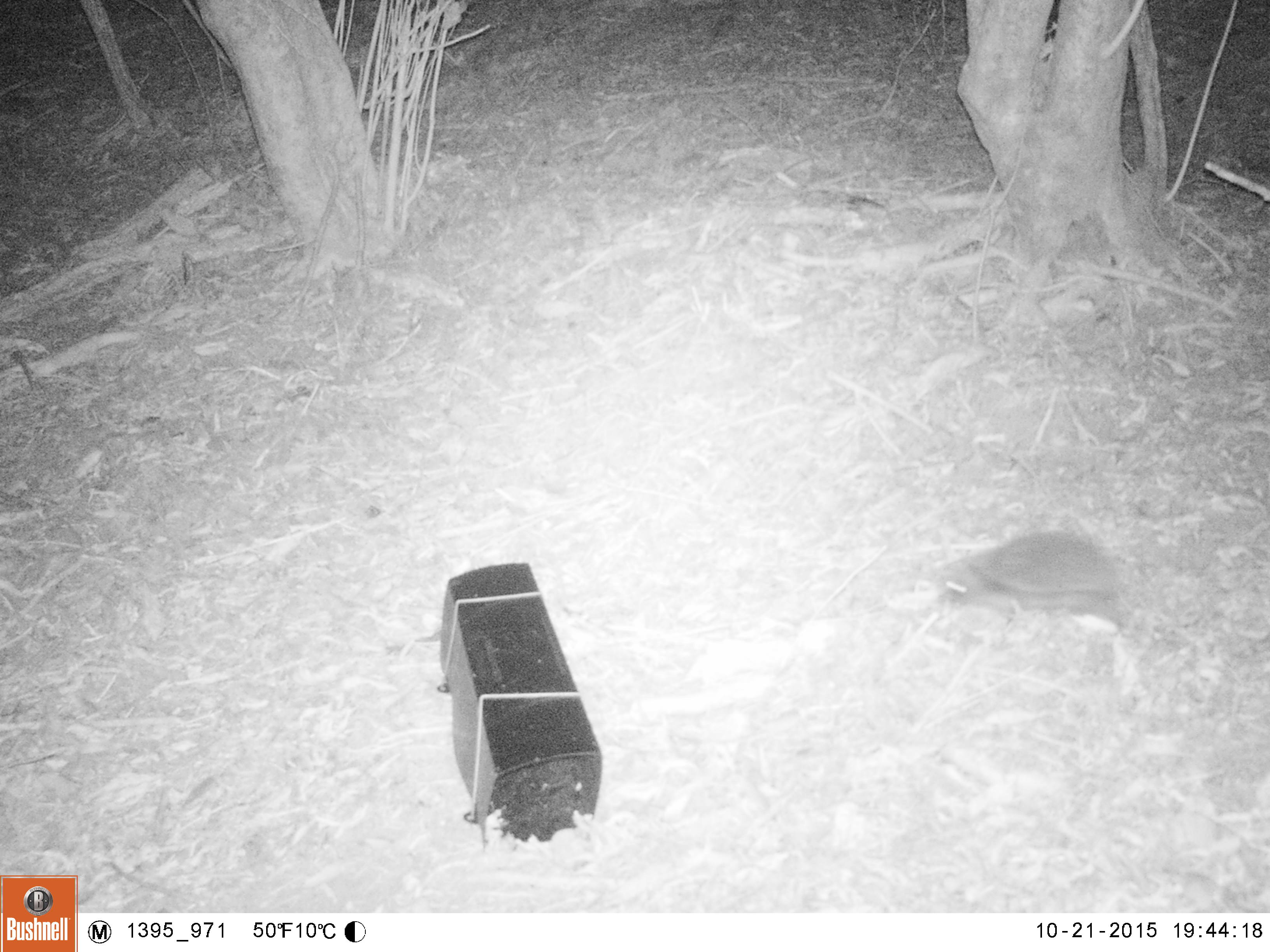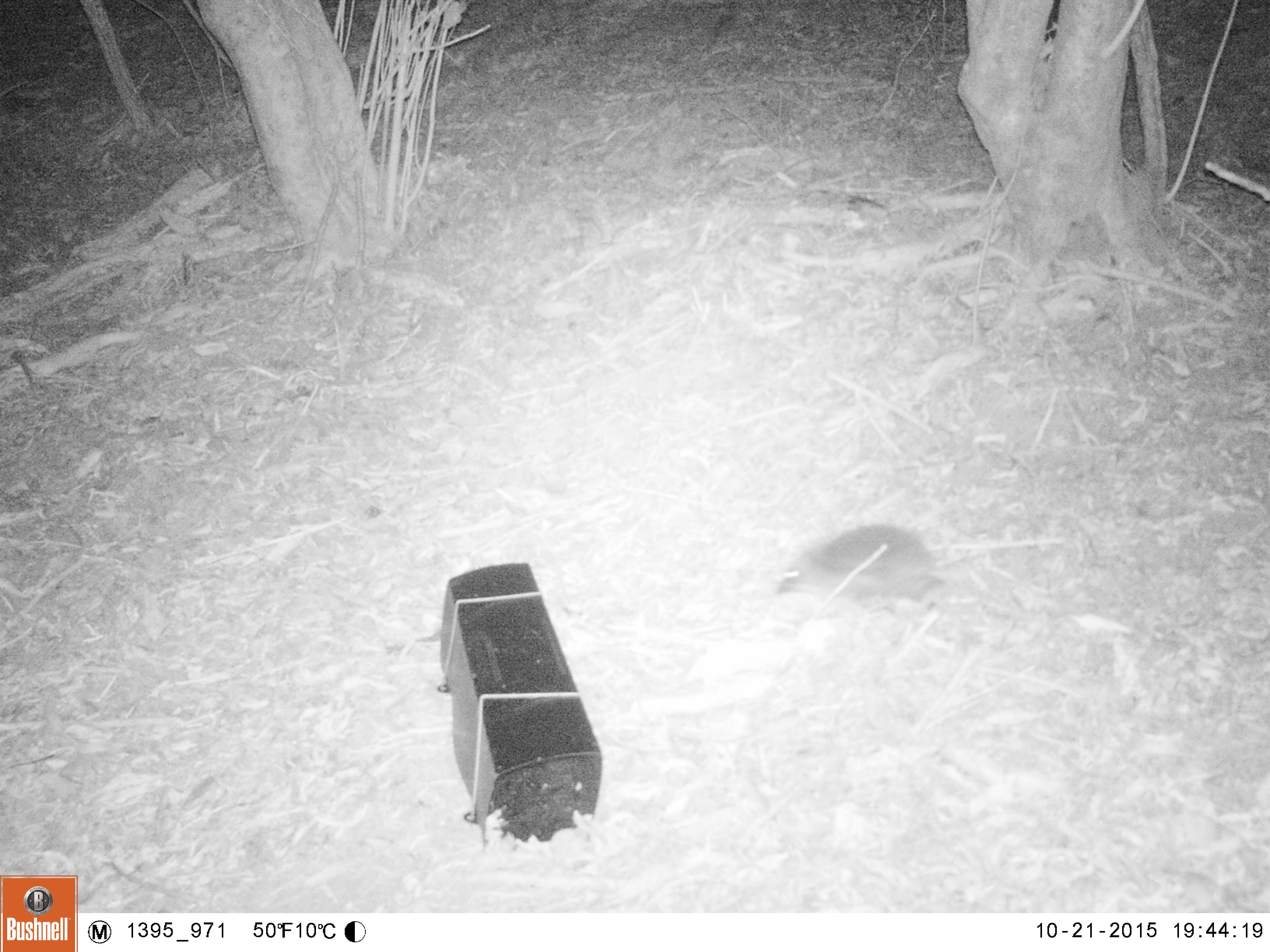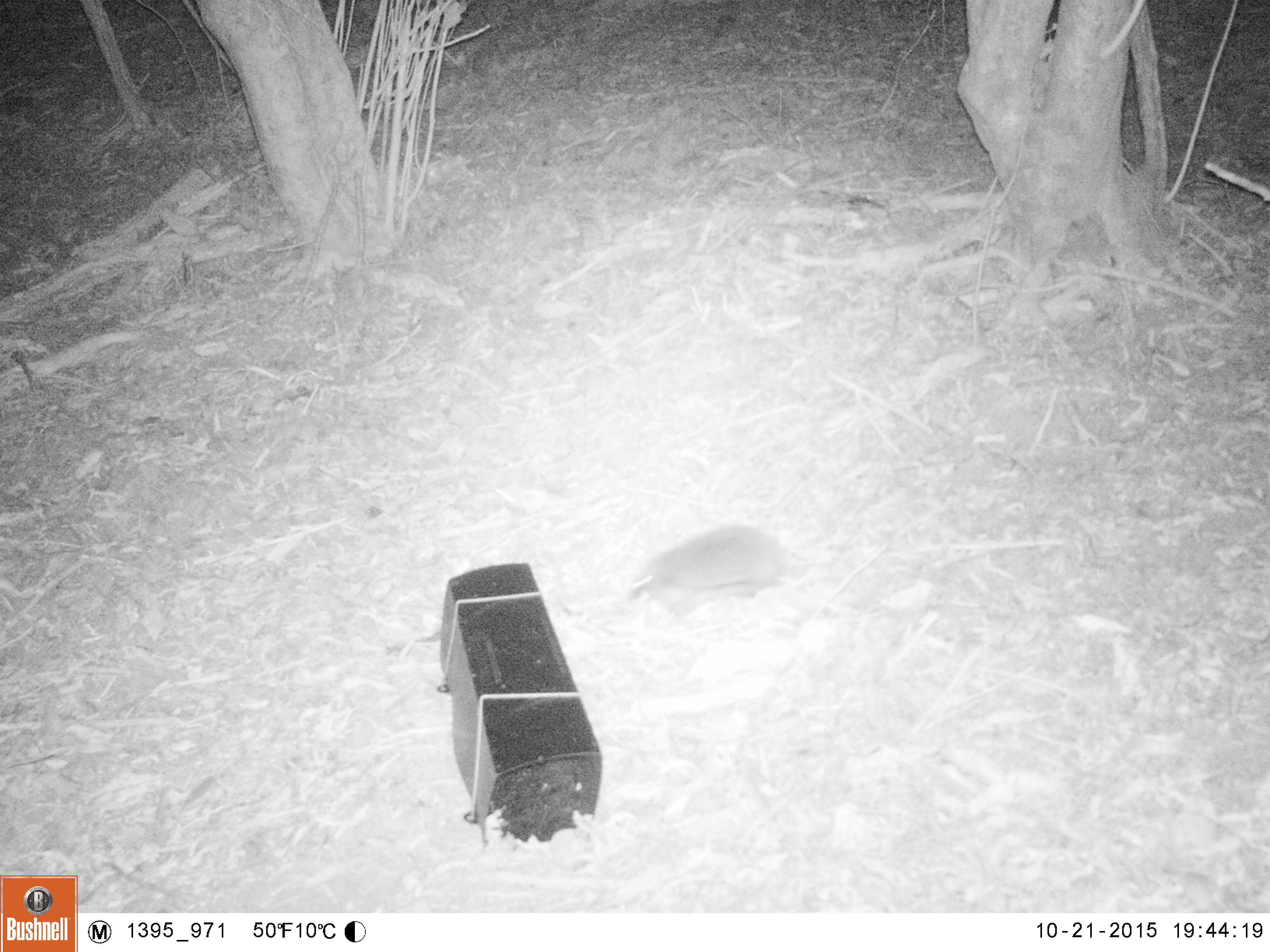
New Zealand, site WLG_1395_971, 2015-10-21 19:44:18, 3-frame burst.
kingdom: Animalia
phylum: Chordata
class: Mammalia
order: Eulipotyphla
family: Erinaceidae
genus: Erinaceus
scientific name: Erinaceus europaeus europaeus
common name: european hedgehog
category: hedgehog